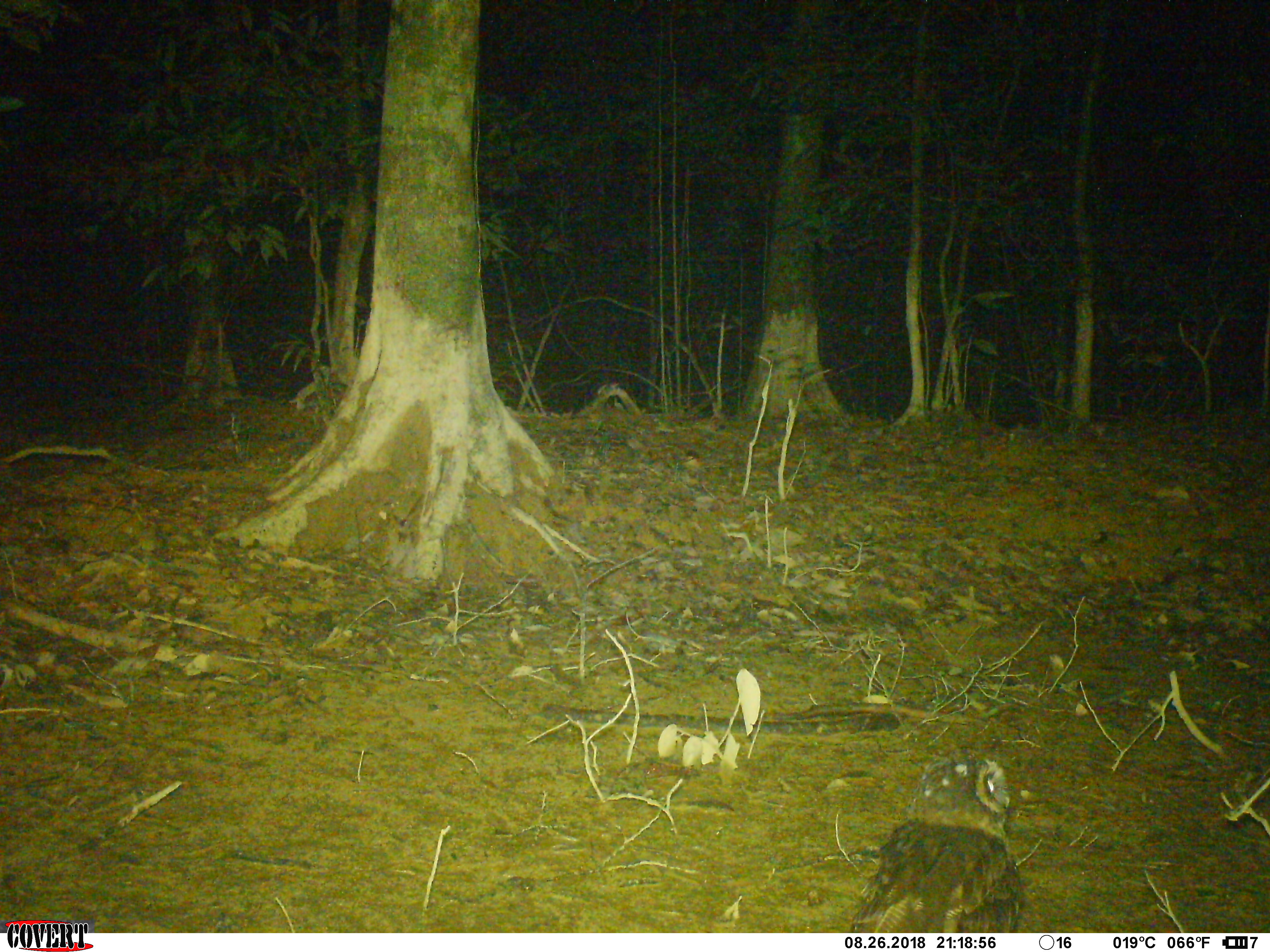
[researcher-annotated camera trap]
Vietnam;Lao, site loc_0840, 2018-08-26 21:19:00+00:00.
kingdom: Animalia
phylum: Chordata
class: Aves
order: Strigiformes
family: Strigidae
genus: Strix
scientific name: Strix leptogrammica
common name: brown wood owl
Brown wood owl (Strix leptogrammica). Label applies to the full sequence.